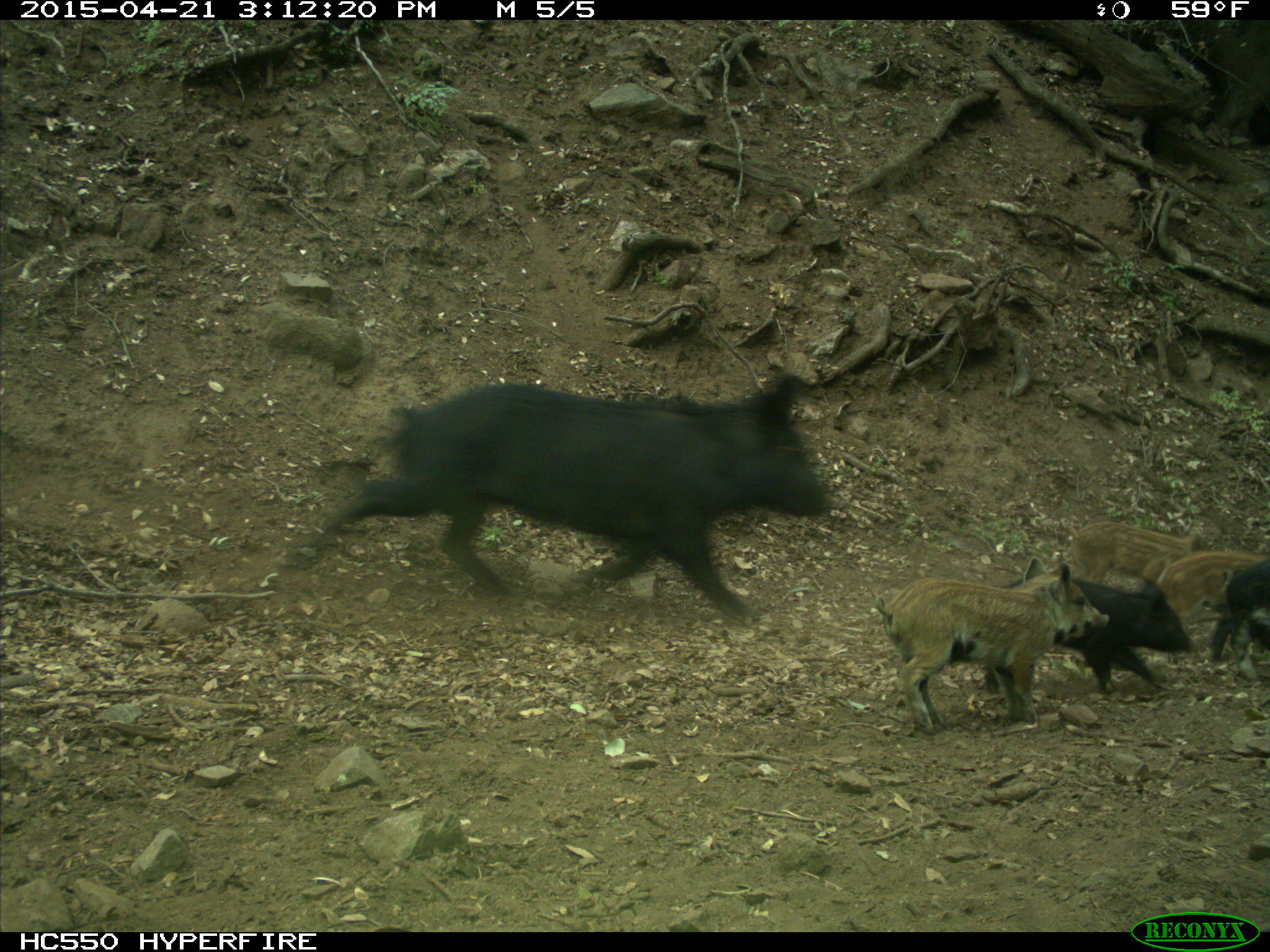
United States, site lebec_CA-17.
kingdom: Animalia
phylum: Chordata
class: Mammalia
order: Artiodactyla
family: Suidae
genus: Sus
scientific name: Sus scrofa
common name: wild boar